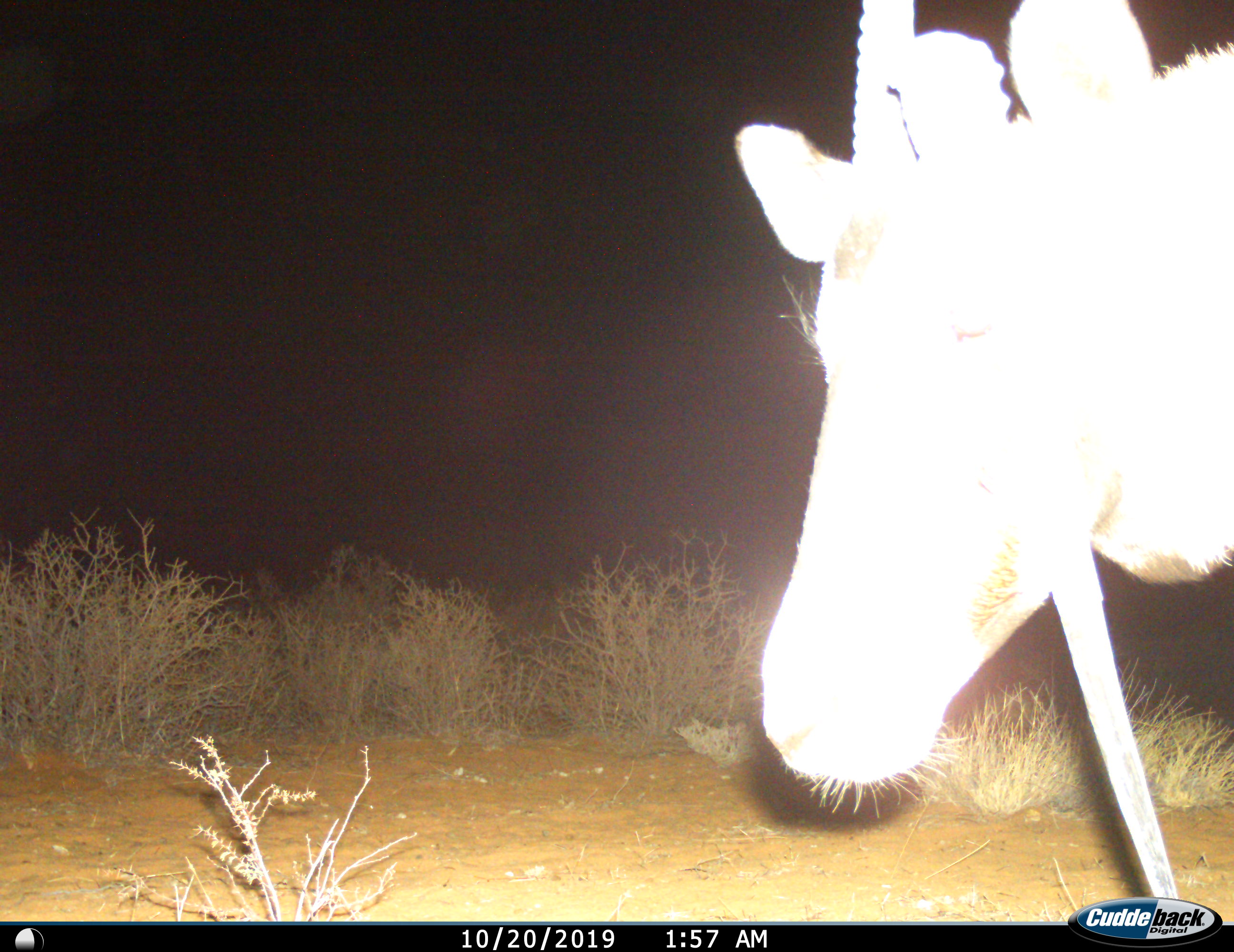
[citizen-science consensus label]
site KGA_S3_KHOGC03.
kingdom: Animalia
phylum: Chordata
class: Mammalia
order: Artiodactyla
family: Bovidae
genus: Oryx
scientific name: Oryx gazella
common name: gemsbok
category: oryx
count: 1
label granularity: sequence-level